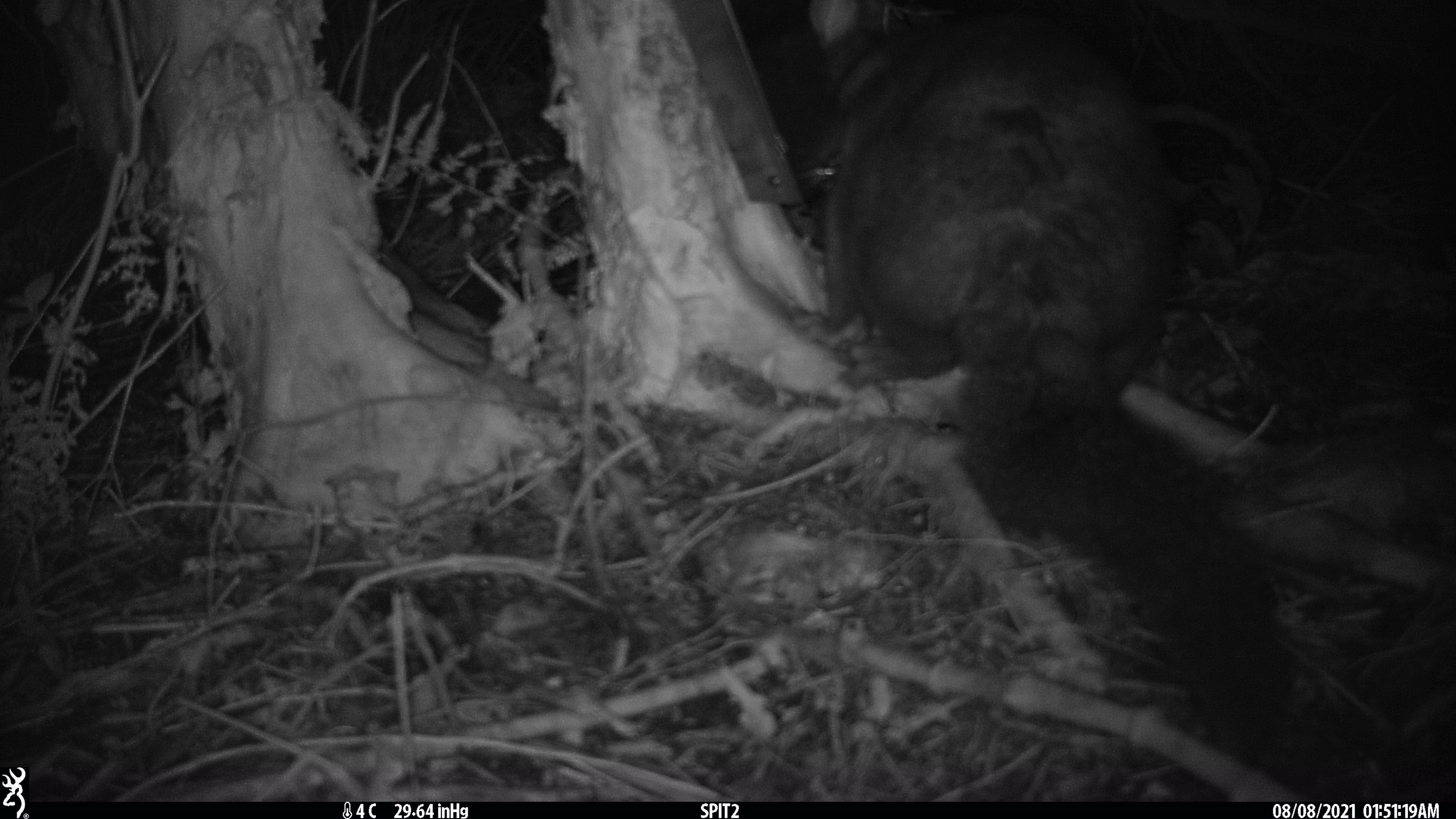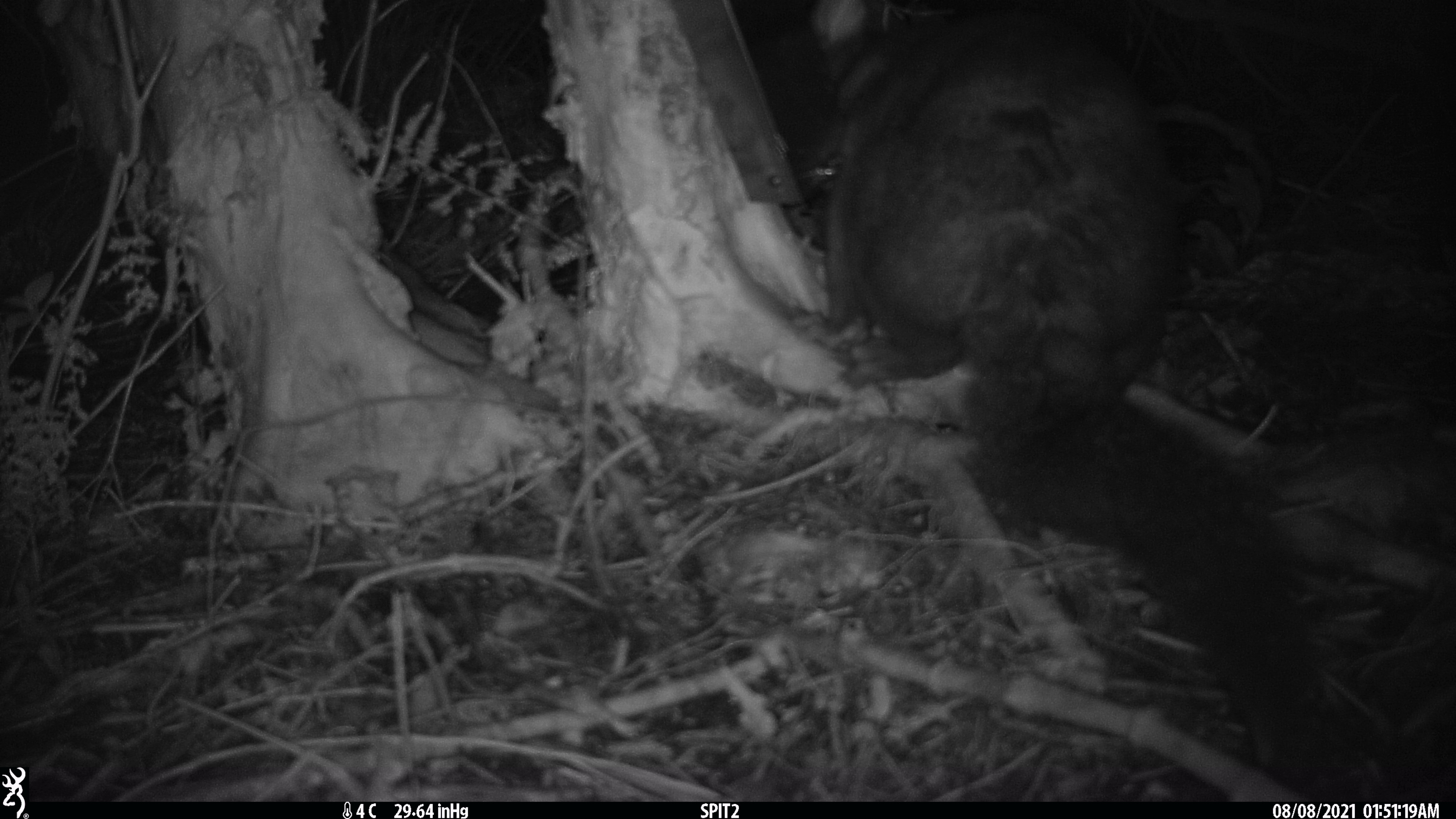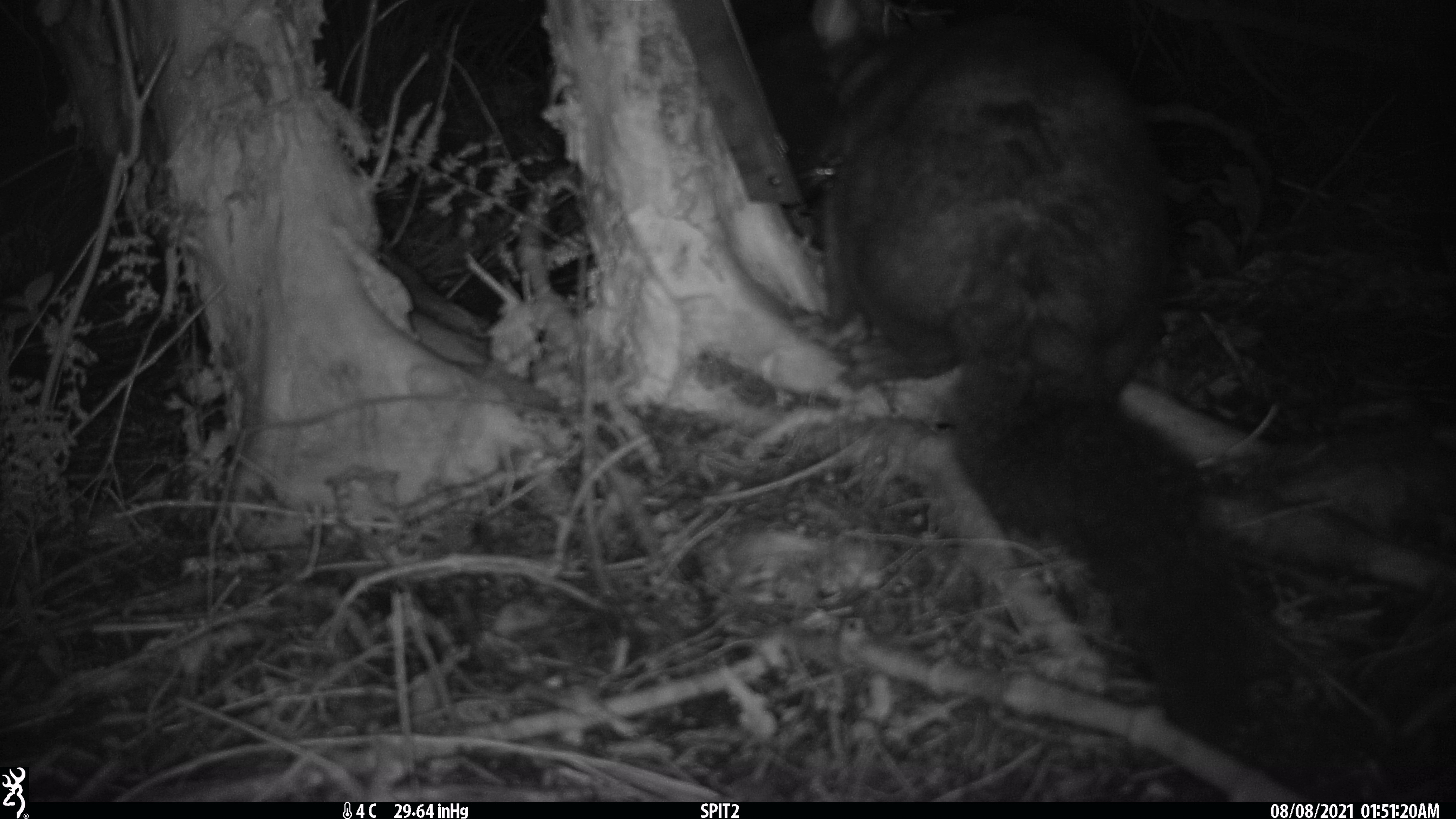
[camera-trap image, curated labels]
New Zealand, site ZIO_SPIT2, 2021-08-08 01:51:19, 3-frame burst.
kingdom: Animalia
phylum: Chordata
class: Mammalia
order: Diprotodontia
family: Phalangeridae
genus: Trichosurus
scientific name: Trichosurus vulpecula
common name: common brushtail possum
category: possum